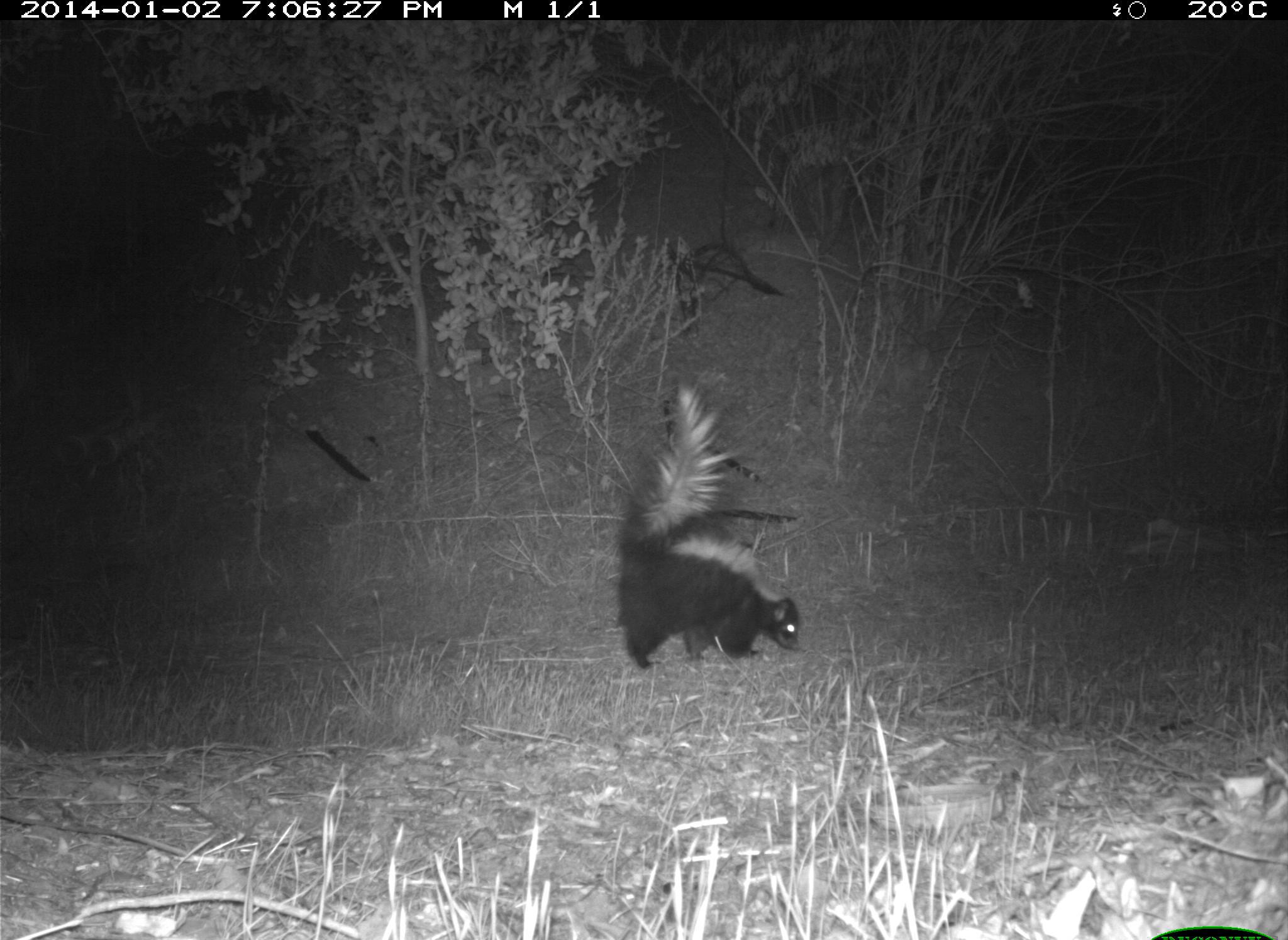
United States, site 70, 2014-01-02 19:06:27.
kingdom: Animalia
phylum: Chordata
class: Mammalia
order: Carnivora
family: Mephitidae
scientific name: Mephitidae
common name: skunk